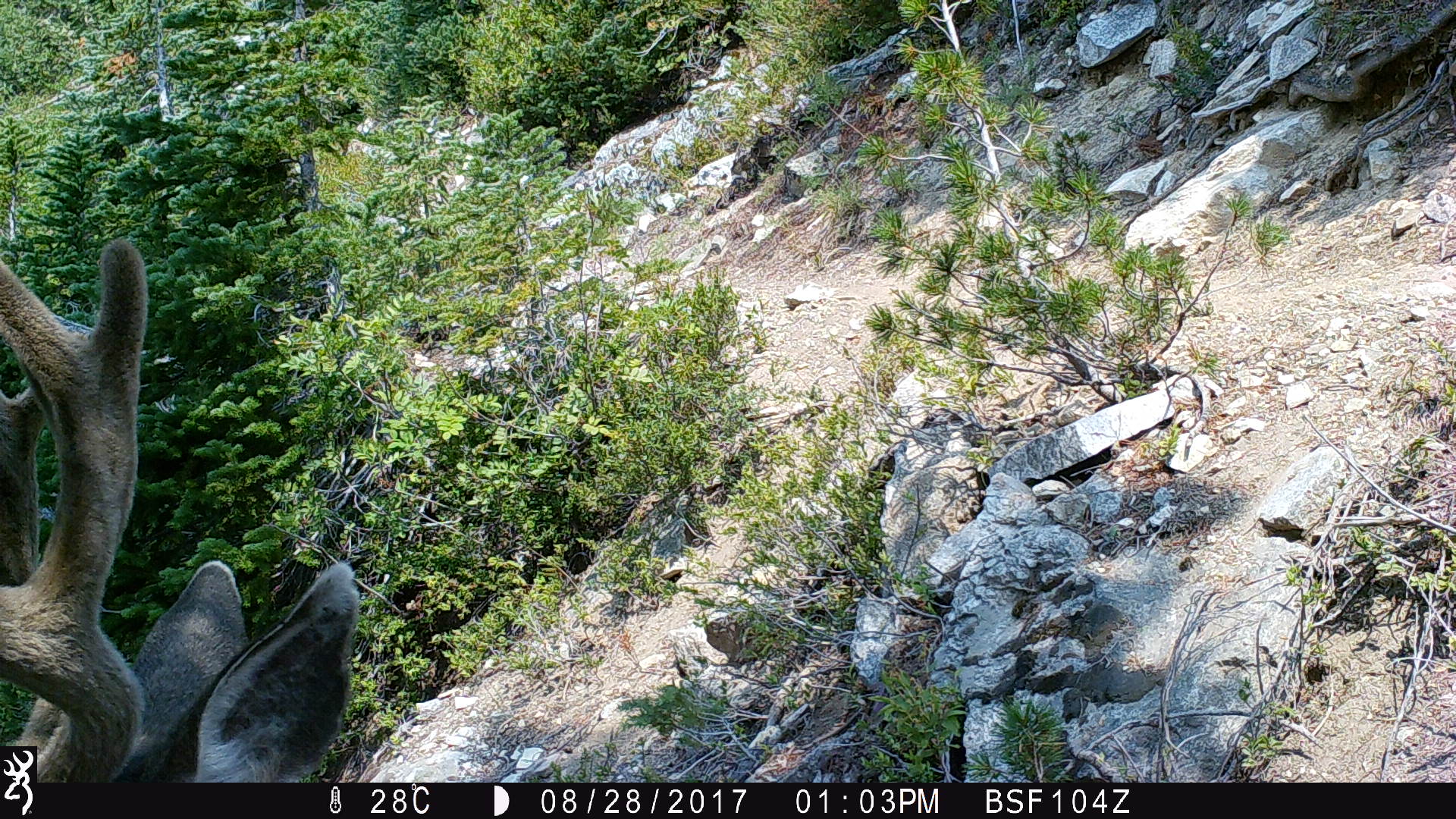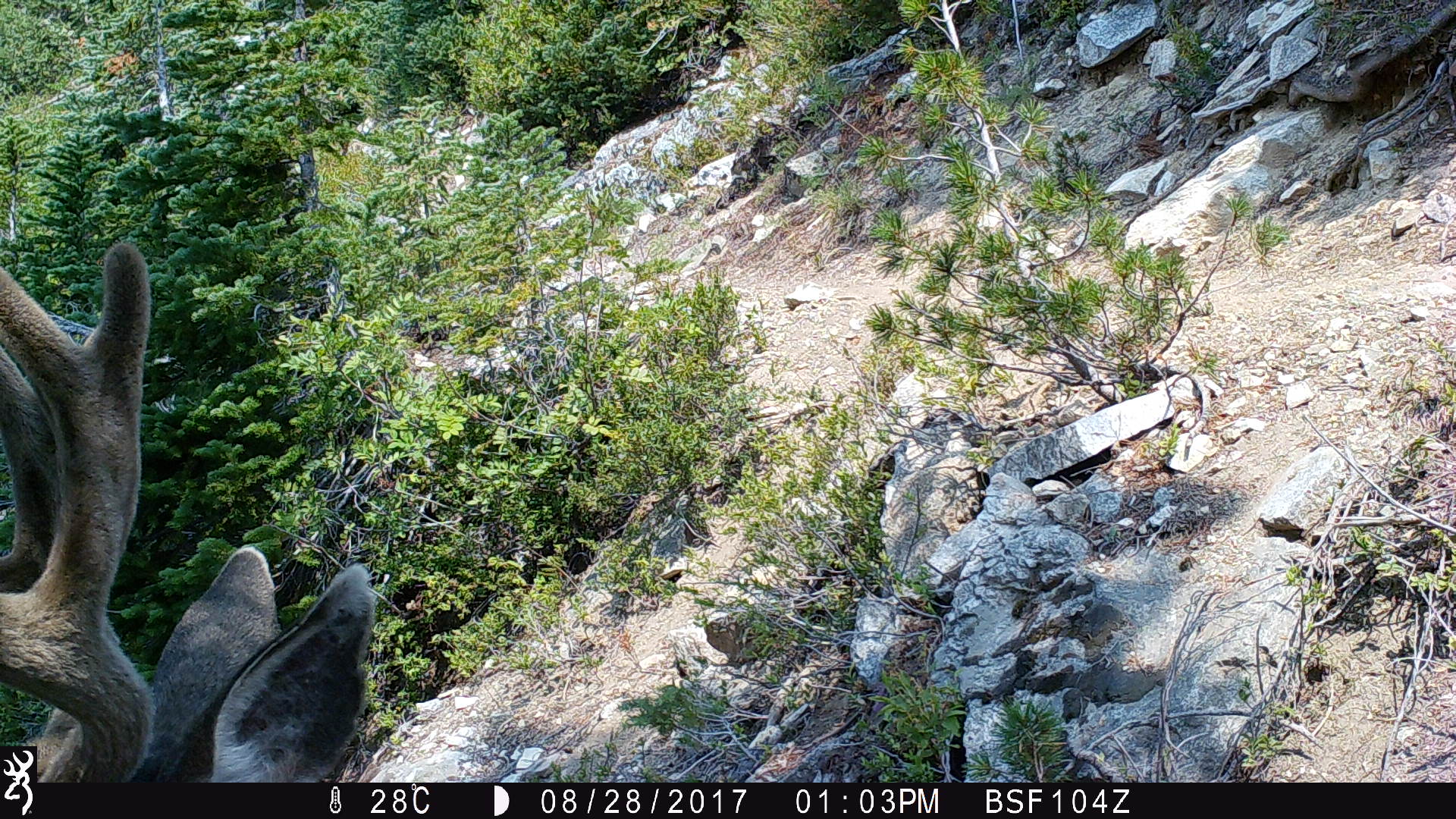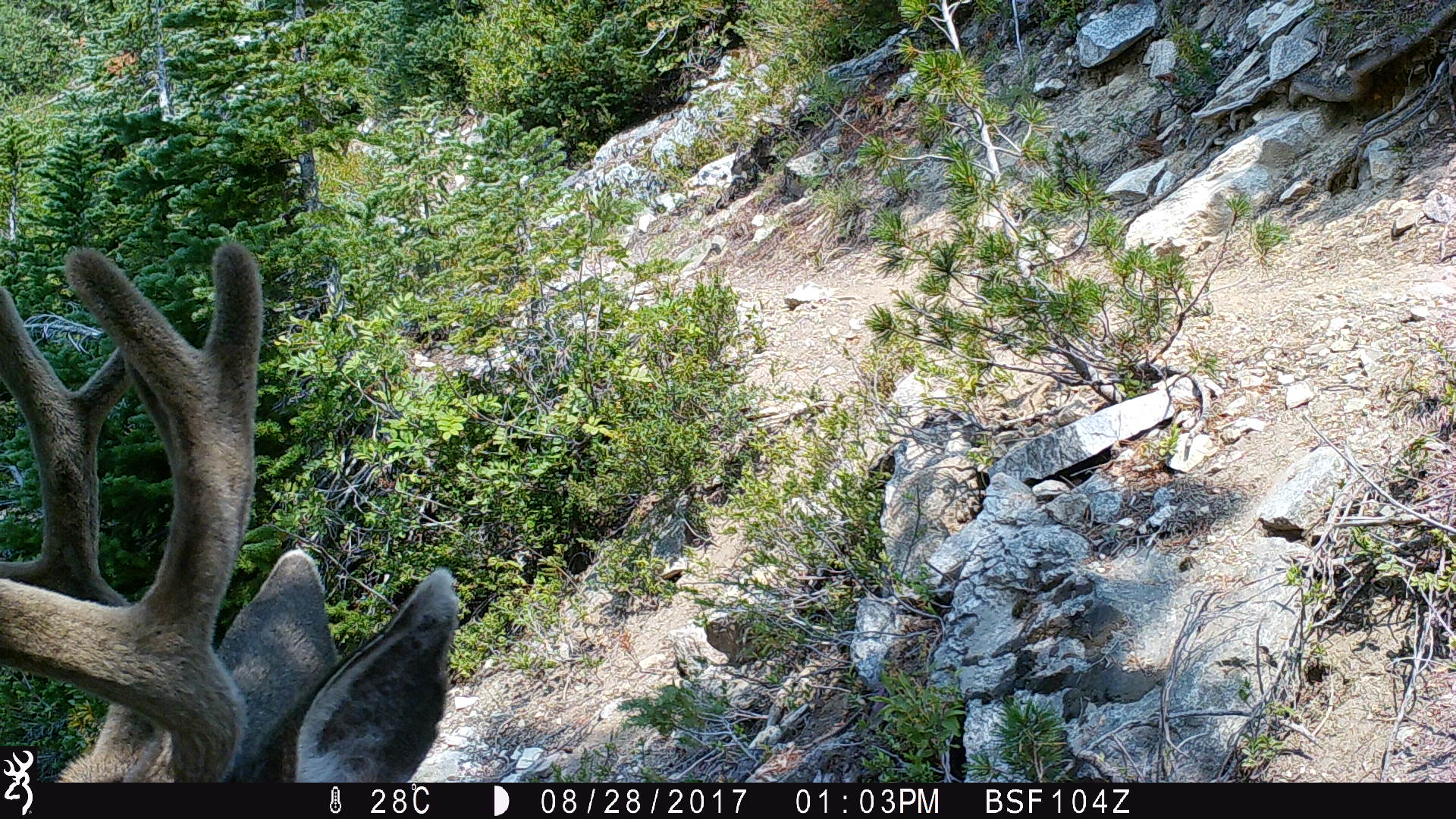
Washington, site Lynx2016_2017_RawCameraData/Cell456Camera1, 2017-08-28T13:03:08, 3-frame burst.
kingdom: Animalia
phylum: Chordata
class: Mammalia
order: Artiodactyla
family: Cervidae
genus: Odocoileus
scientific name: Odocoileus hemionus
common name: mule deer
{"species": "Odocoileus hemionus (mule deer)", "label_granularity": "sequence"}